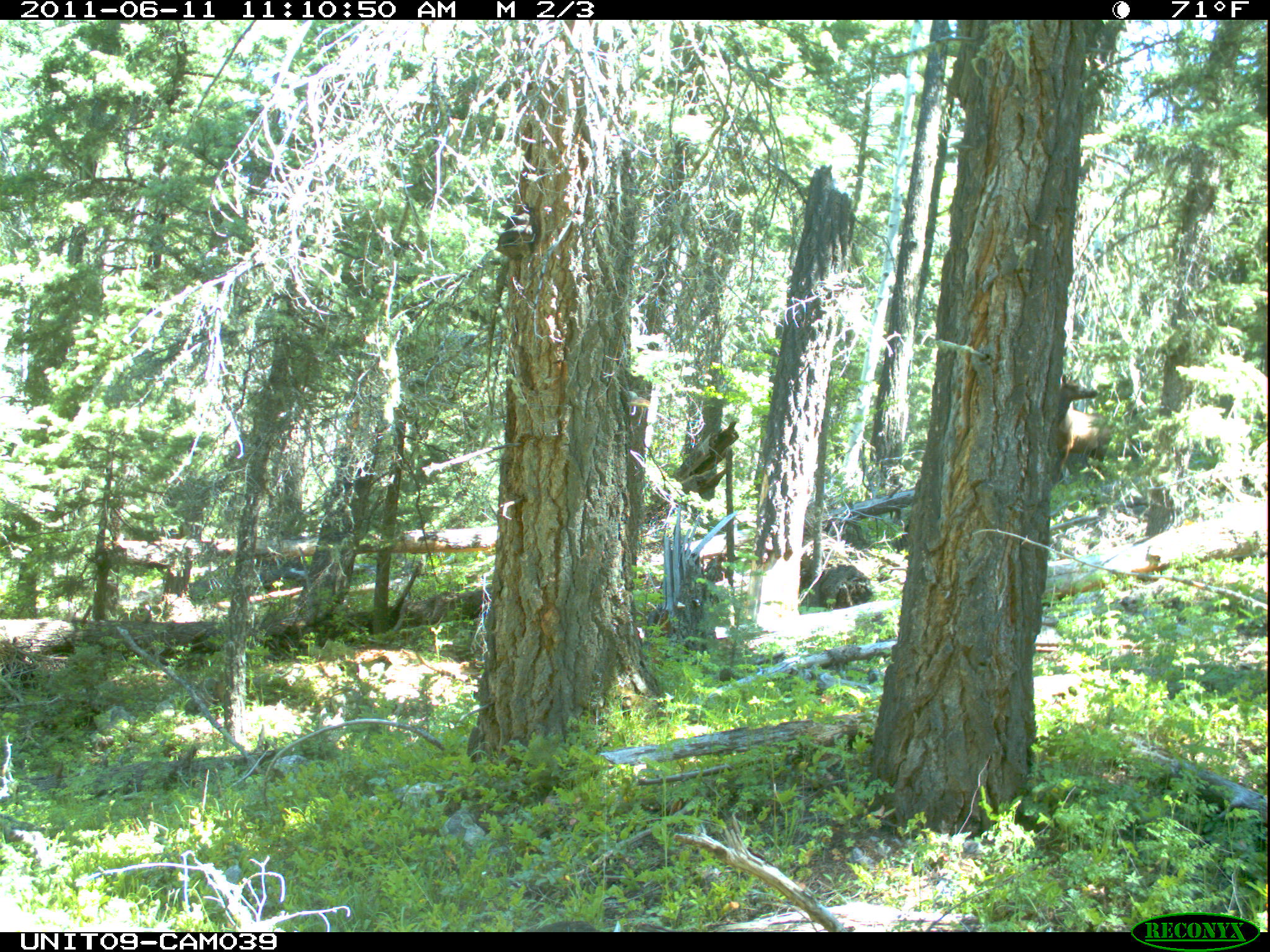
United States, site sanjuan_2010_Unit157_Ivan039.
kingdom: Animalia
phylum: Chordata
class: Mammalia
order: Artiodactyla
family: Cervidae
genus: Cervus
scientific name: Cervus elaphus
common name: red deer